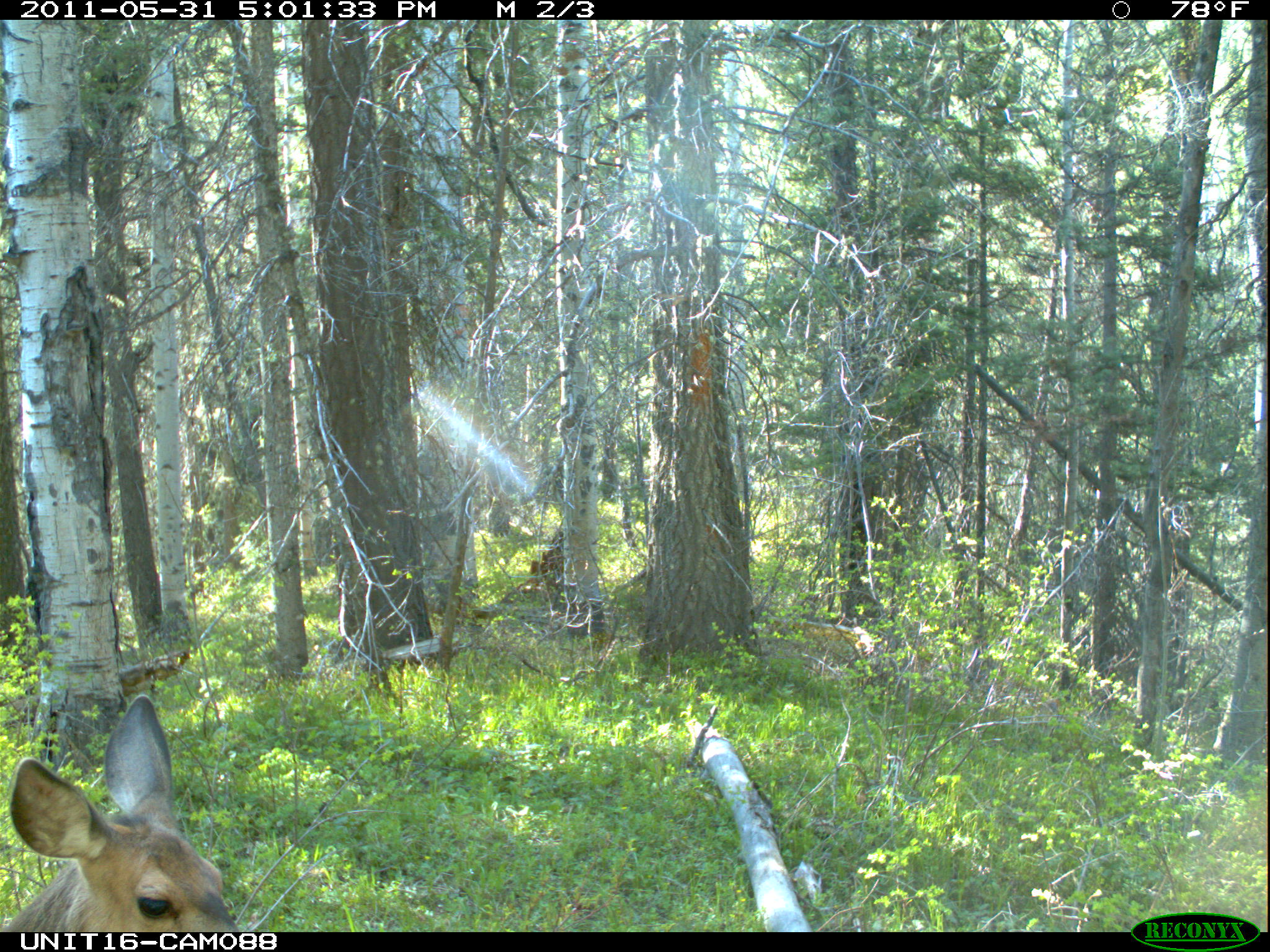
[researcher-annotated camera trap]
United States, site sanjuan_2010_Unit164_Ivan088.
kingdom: Animalia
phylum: Chordata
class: Mammalia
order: Artiodactyla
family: Cervidae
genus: Odocoileus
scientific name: Odocoileus hemionus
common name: mule deer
Odocoileus hemionus (mule deer).